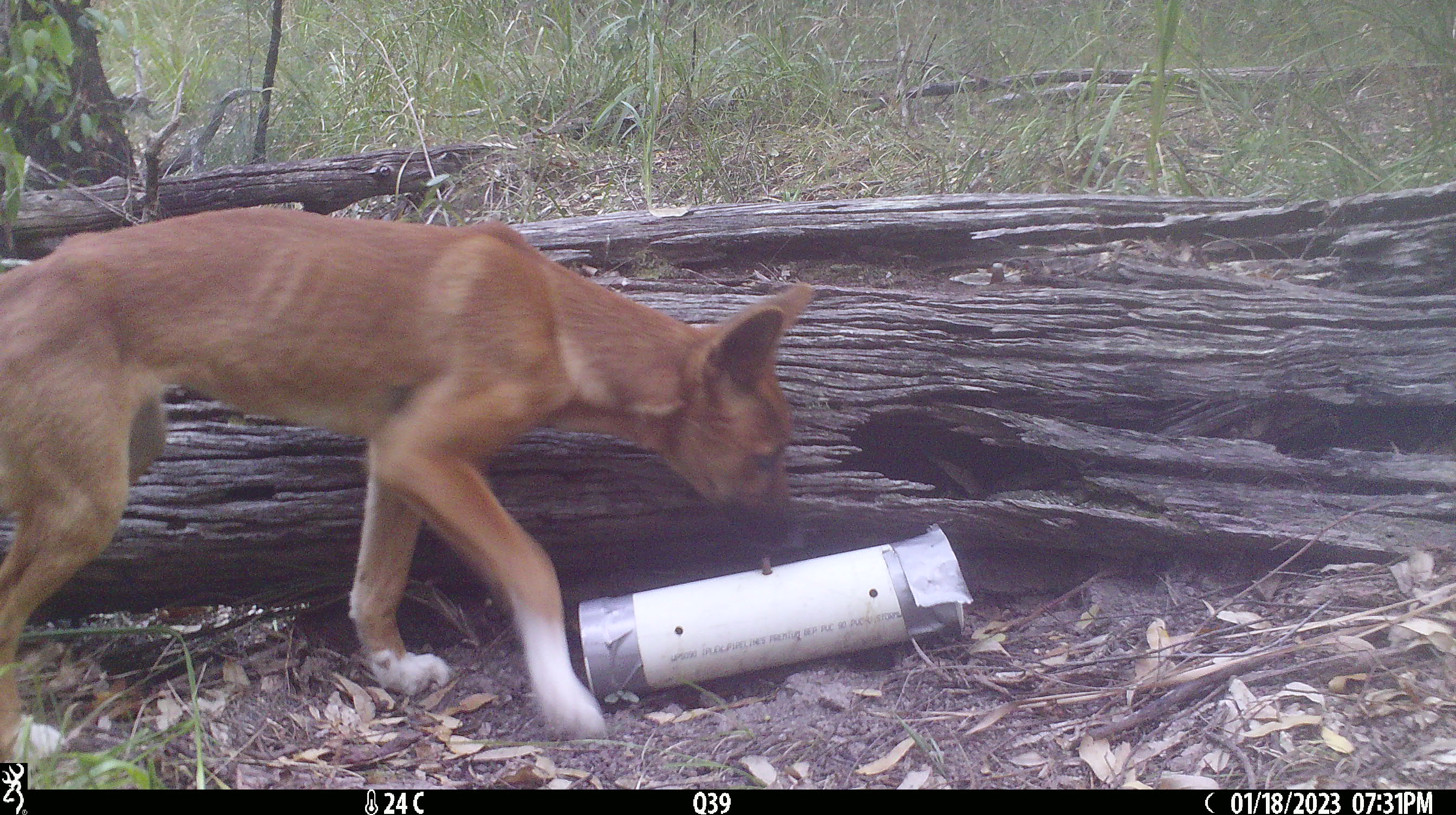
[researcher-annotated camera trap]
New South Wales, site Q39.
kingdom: Animalia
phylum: Chordata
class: Mammalia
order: Carnivora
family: Canidae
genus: Canis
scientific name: Canis familiaris dingo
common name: dingo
Dingo (Canis familiaris dingo).